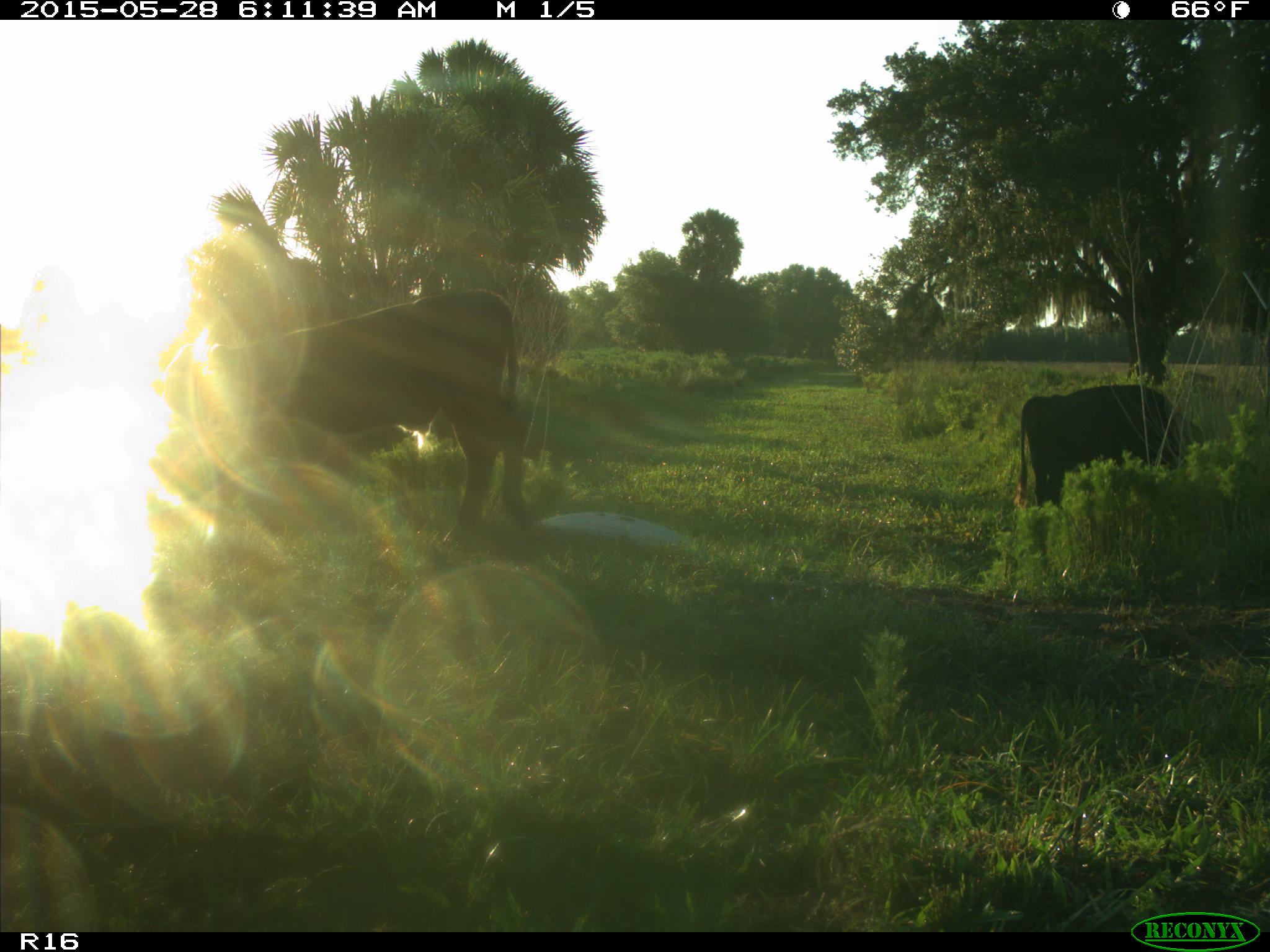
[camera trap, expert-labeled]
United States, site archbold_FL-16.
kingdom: Animalia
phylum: Chordata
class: Mammalia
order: Artiodactyla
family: Bovidae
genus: Bos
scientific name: Bos taurus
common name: domestic cow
Bos taurus (domestic cow).